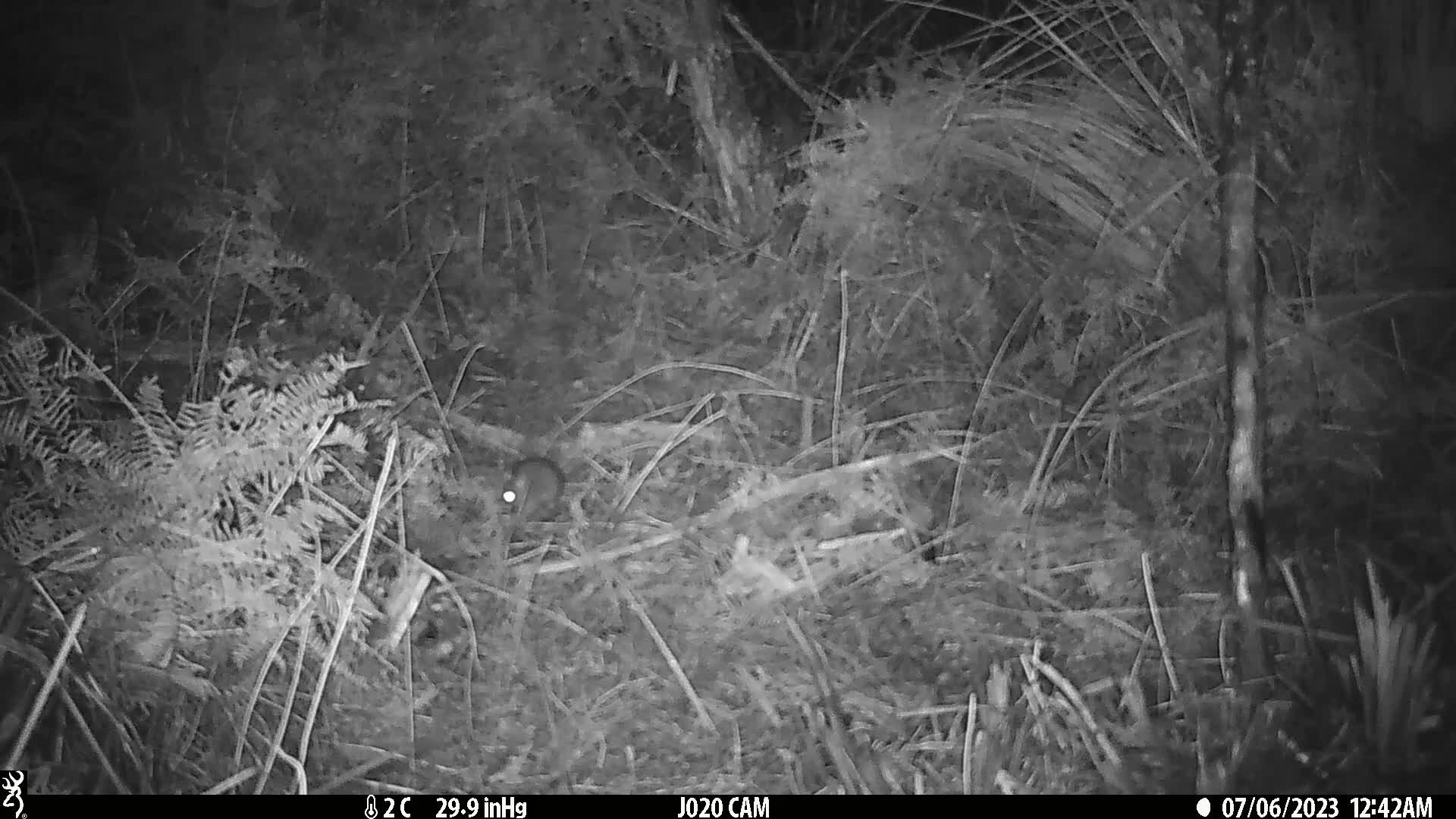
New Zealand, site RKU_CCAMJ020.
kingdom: Animalia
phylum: Chordata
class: Mammalia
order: Rodentia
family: Muridae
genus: Rattus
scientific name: Rattus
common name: rat